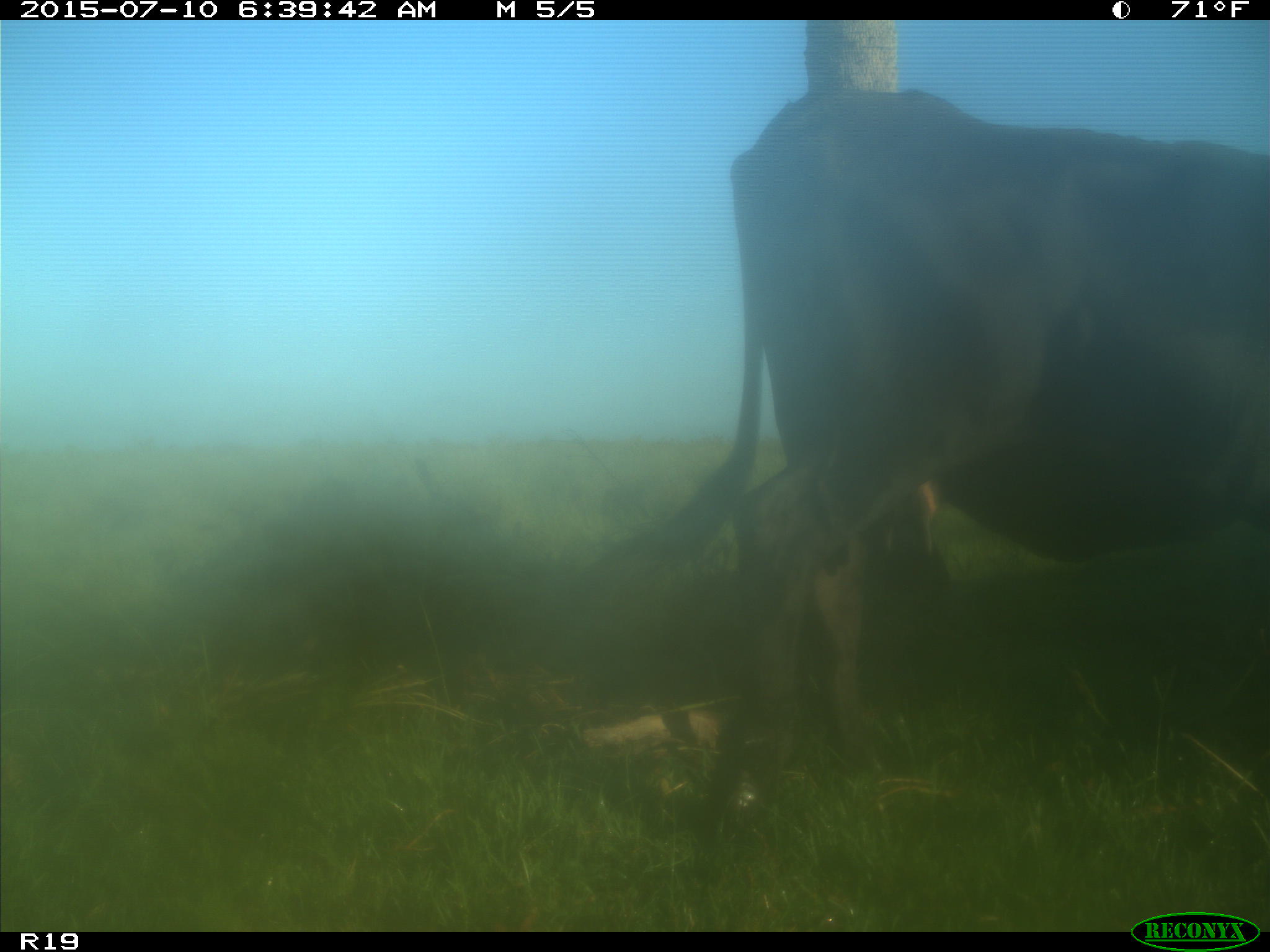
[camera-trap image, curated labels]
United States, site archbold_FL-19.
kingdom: Animalia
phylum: Chordata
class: Mammalia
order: Artiodactyla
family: Bovidae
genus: Bos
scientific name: Bos taurus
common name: domestic cow